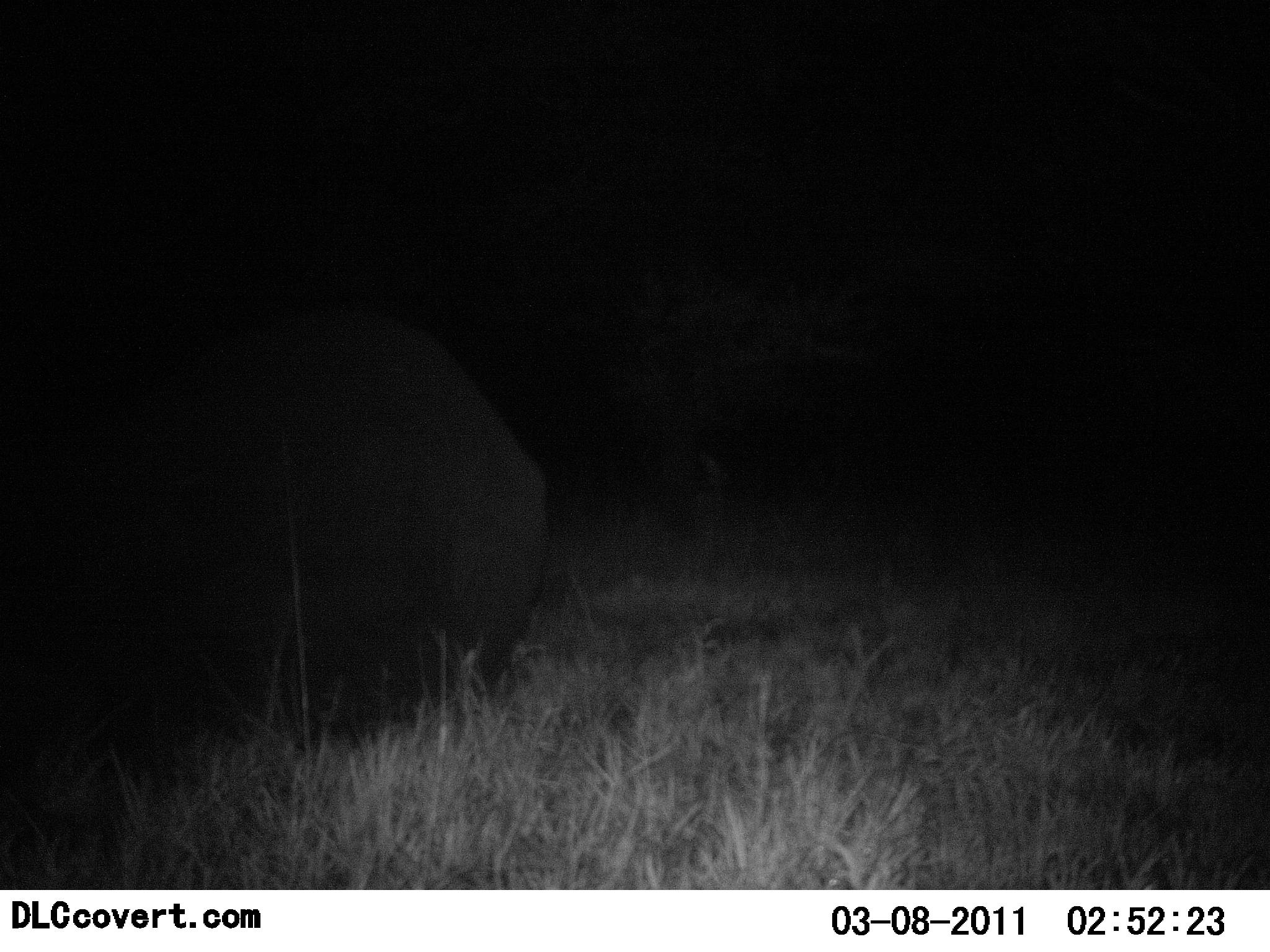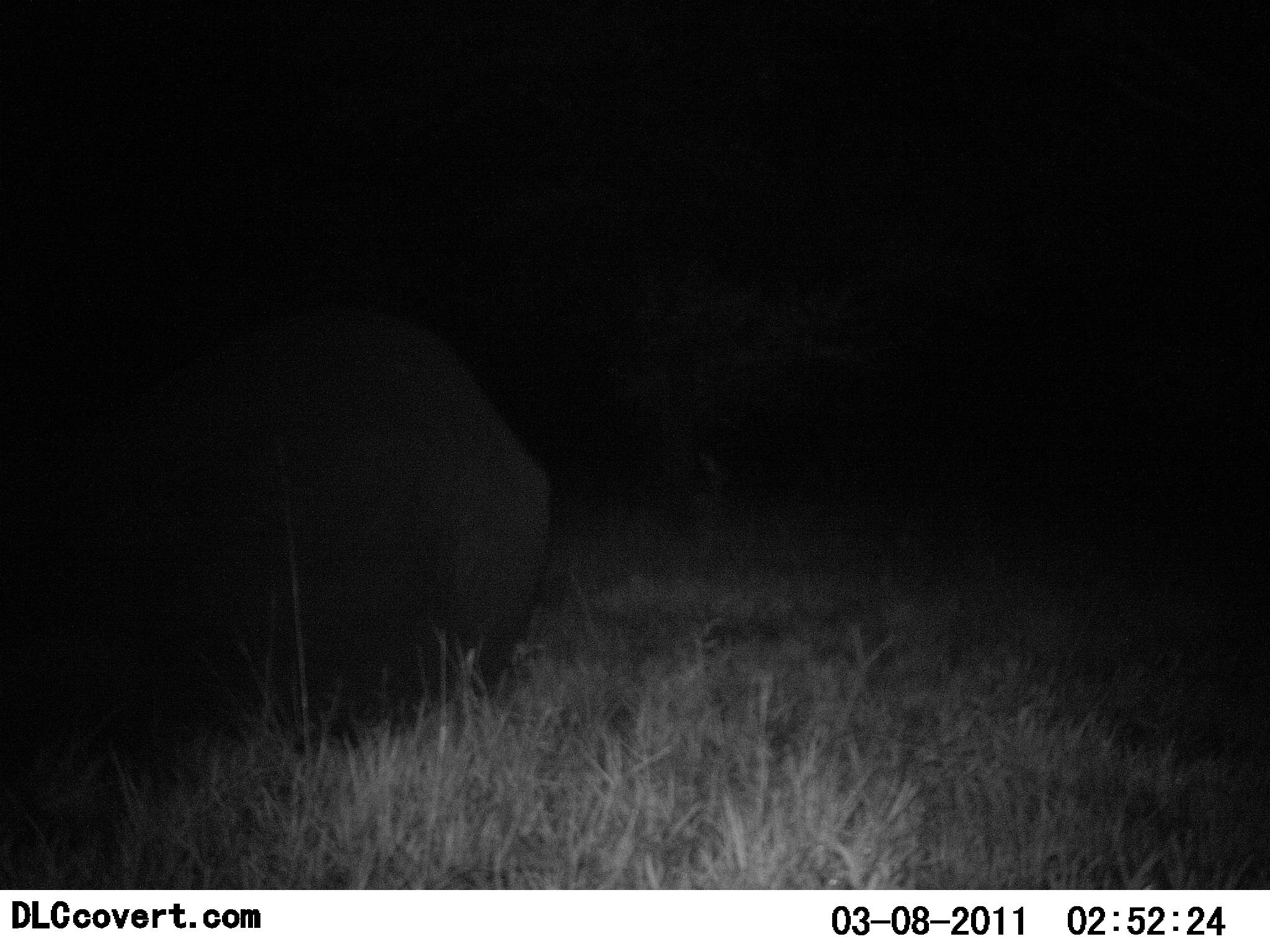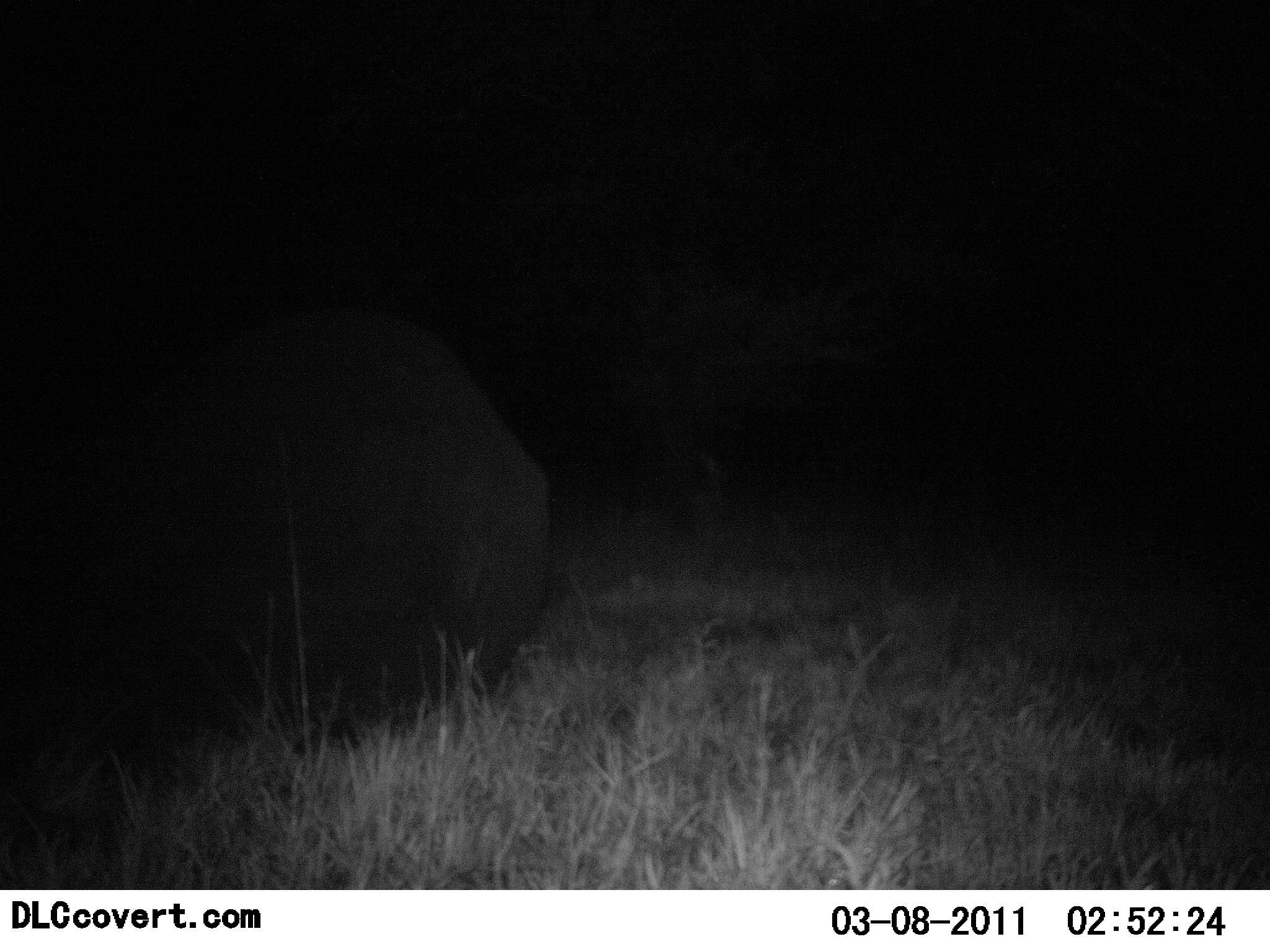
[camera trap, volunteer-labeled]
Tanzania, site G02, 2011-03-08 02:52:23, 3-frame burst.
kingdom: Animalia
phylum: Chordata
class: Mammalia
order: Proboscidea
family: Elephantidae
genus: Loxodonta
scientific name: Loxodonta africana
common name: african bush elephant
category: elephant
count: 1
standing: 29%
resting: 71%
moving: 0%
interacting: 0%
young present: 0%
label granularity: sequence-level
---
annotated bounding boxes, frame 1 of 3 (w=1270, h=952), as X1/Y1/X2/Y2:
animal: 0/303/553/775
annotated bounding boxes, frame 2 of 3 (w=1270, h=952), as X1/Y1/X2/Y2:
animal: 2/300/550/757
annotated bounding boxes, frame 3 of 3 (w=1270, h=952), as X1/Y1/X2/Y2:
animal: 52/307/550/757